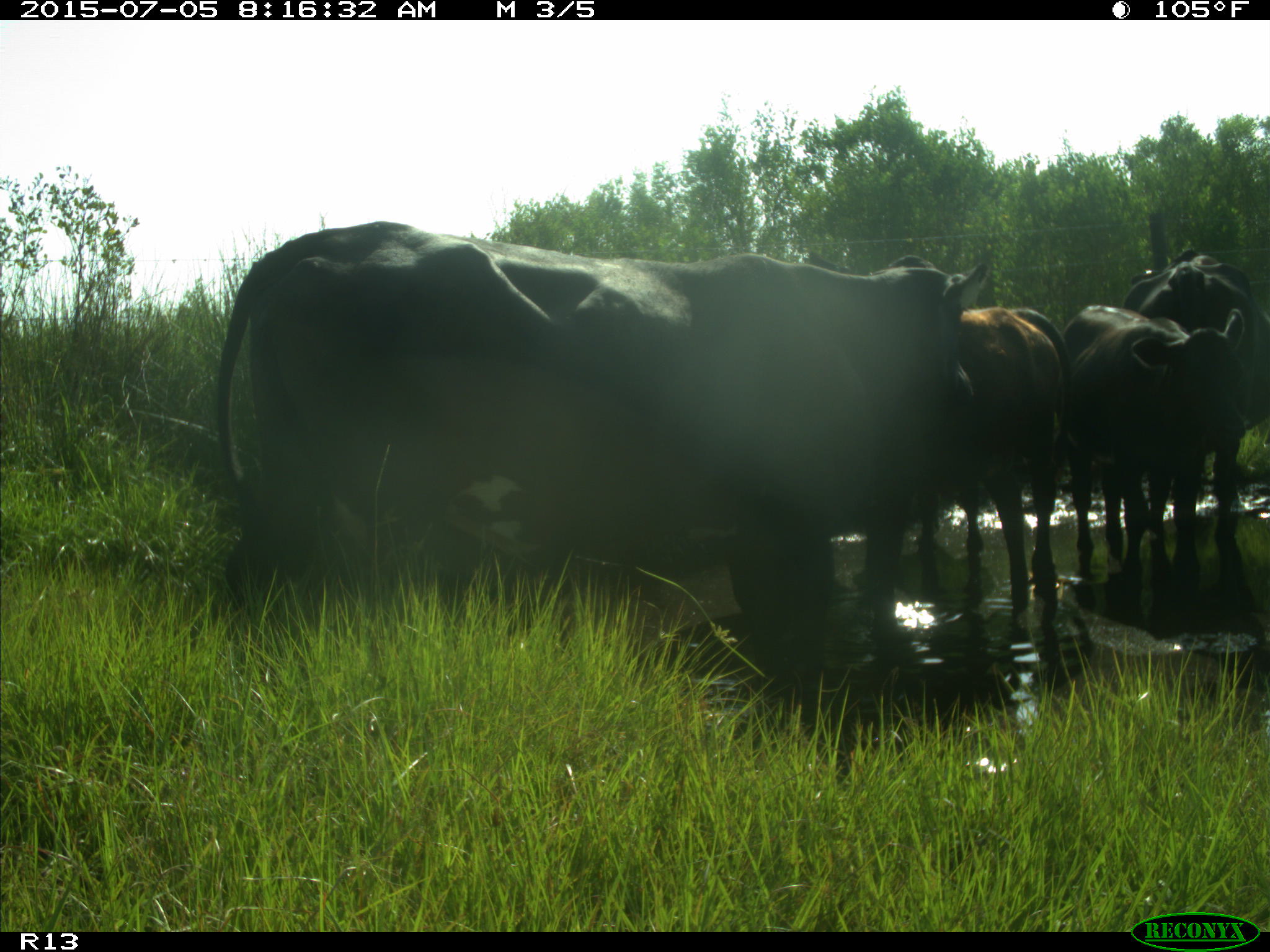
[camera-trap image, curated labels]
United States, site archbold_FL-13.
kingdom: Animalia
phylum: Chordata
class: Mammalia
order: Artiodactyla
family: Bovidae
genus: Bos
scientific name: Bos taurus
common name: domestic cow